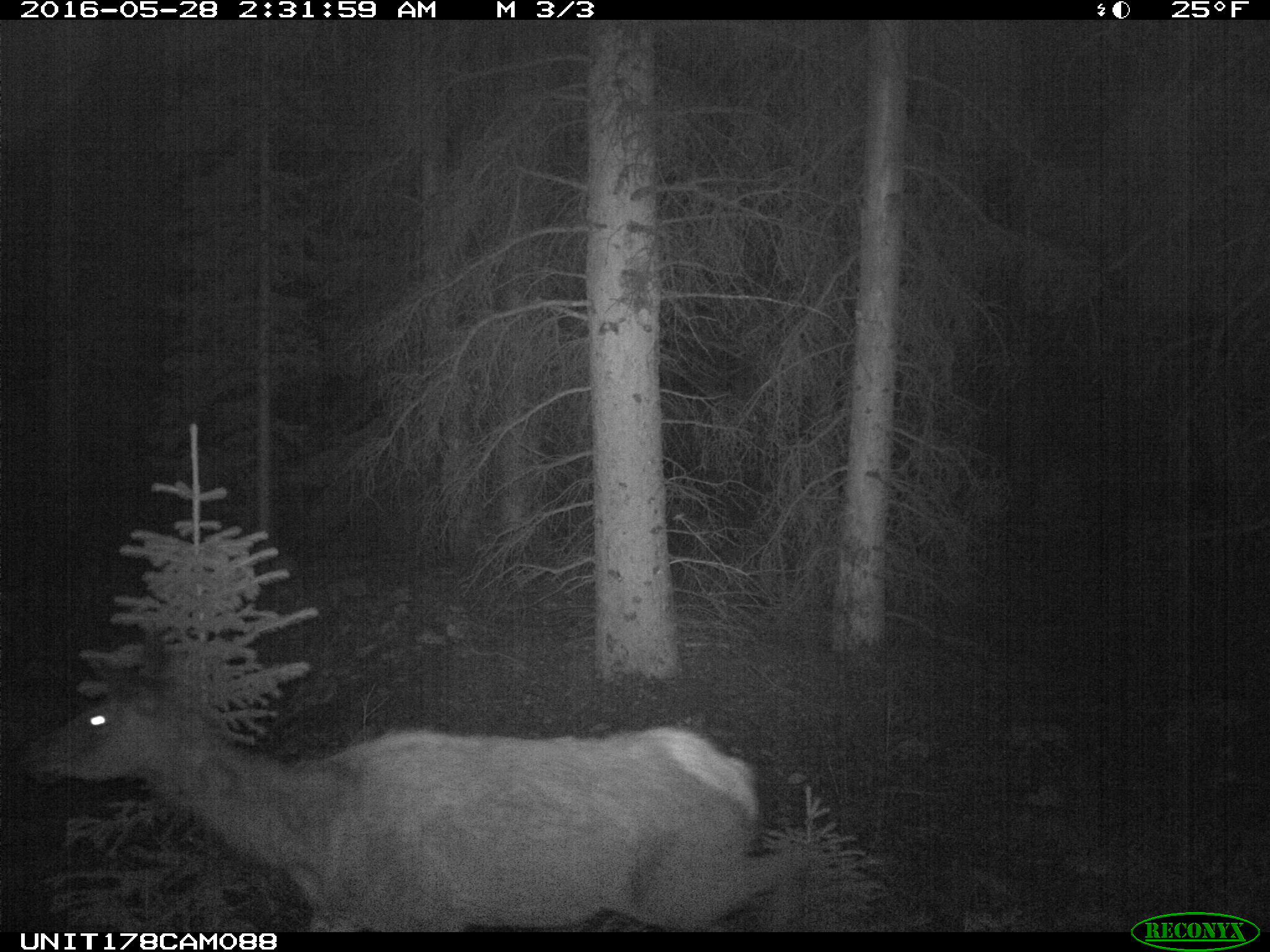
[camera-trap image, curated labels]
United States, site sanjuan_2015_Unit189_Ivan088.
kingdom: Animalia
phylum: Chordata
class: Mammalia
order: Artiodactyla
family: Cervidae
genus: Cervus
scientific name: Cervus elaphus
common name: red deer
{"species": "Cervus elaphus (red deer)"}